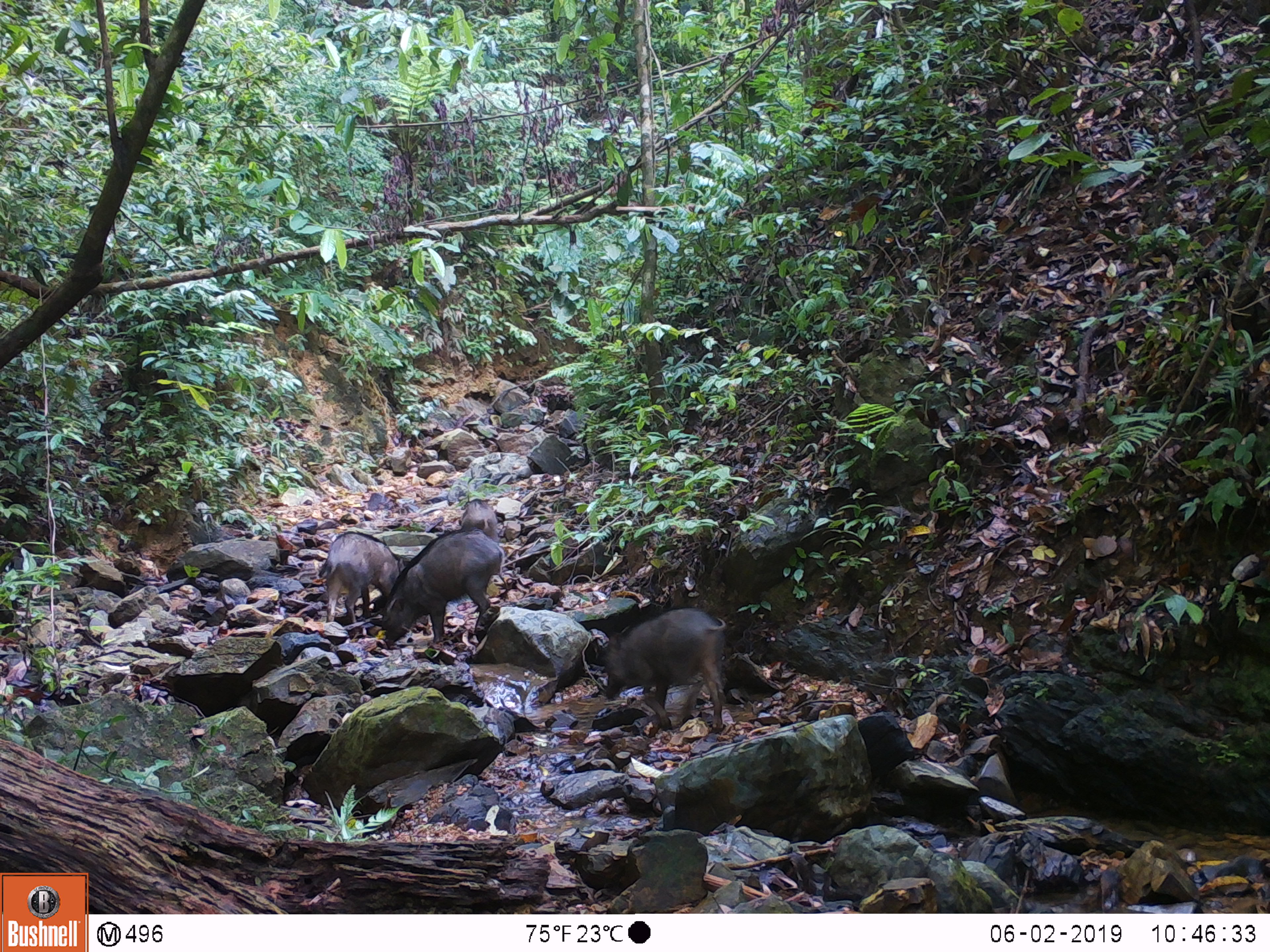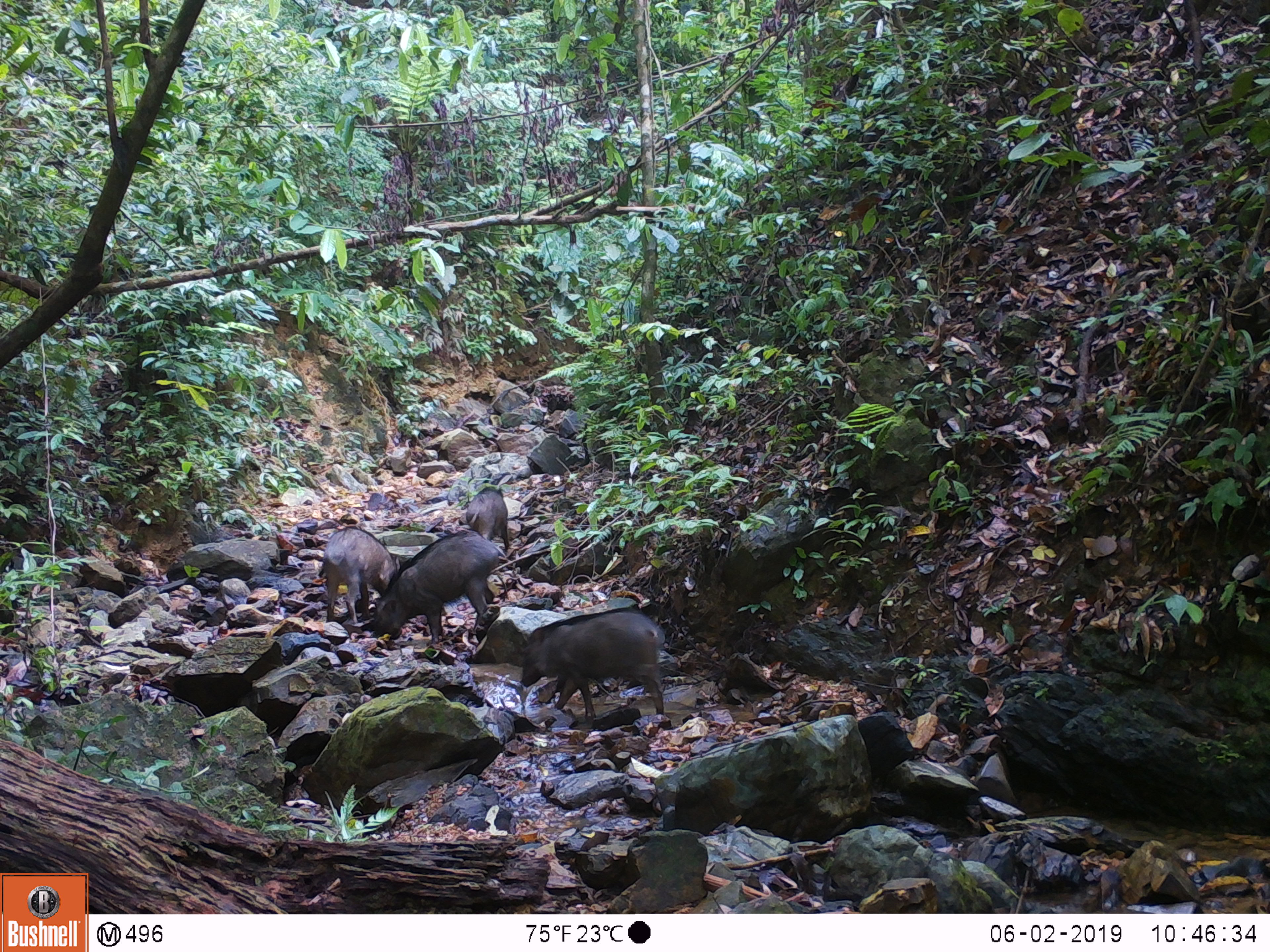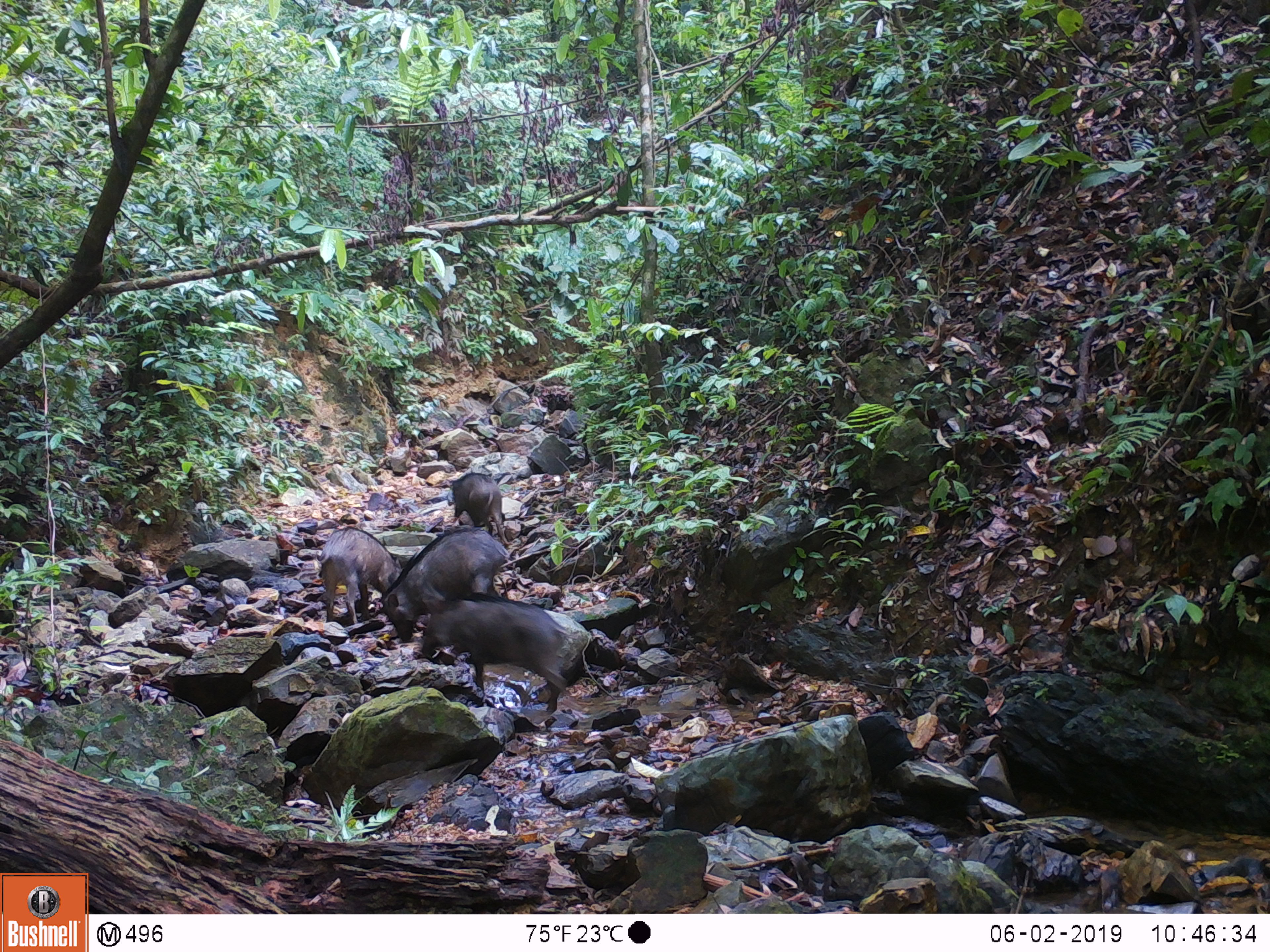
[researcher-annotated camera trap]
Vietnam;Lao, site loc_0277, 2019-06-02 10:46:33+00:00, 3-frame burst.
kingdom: Animalia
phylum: Chordata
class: Mammalia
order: Artiodactyla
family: Suidae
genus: Sus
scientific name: Sus scrofa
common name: eurasian wild pig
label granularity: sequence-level